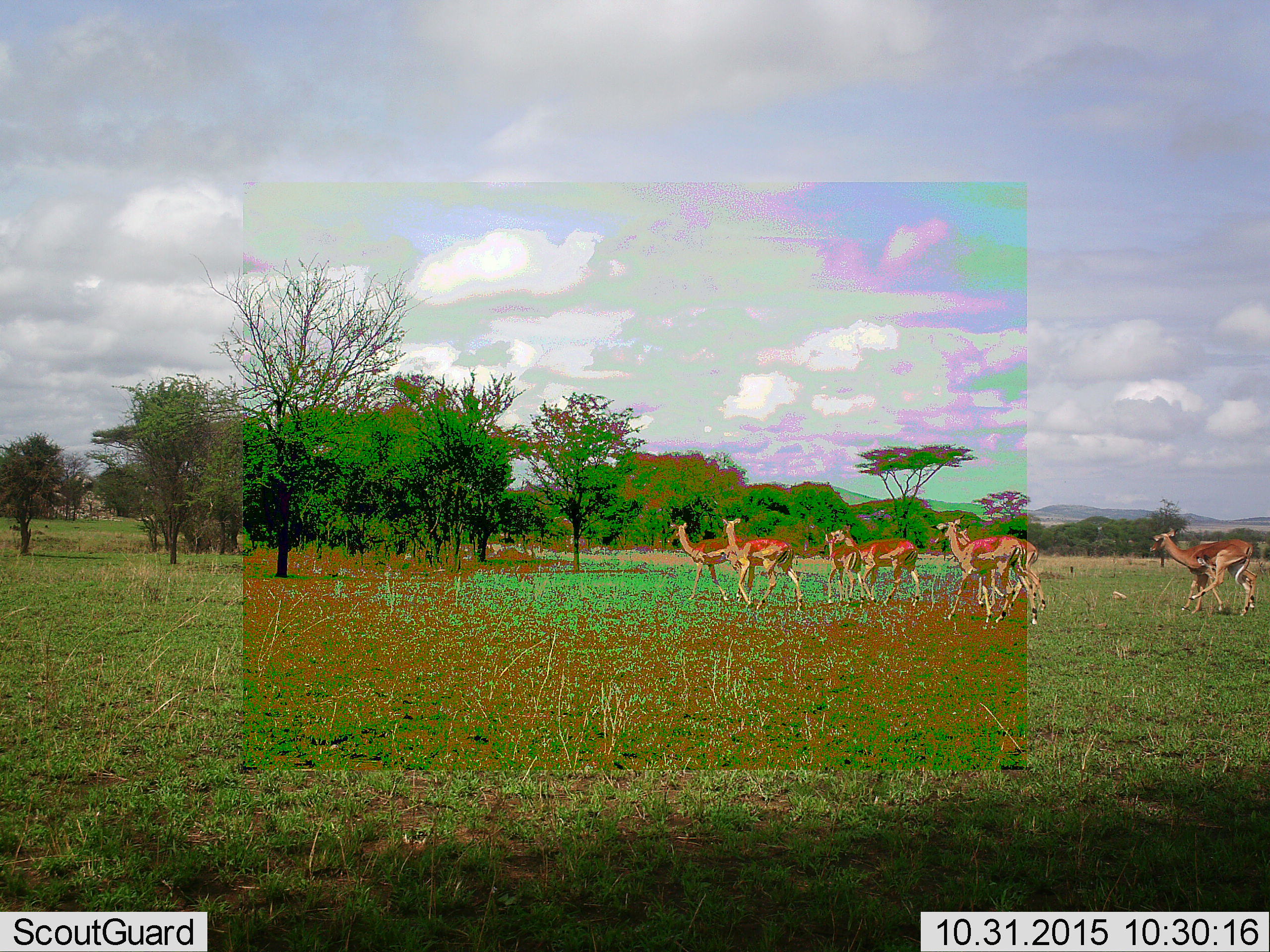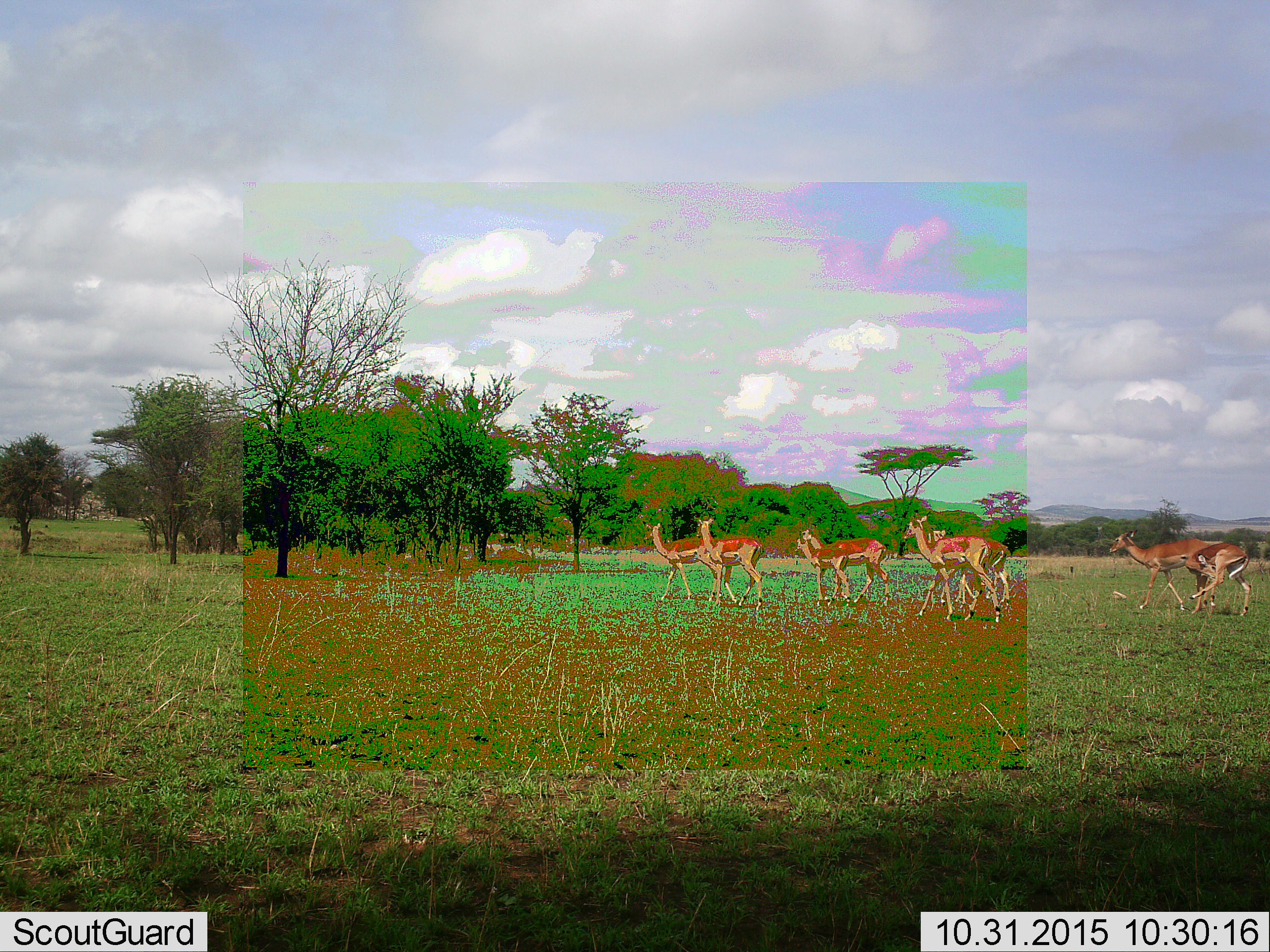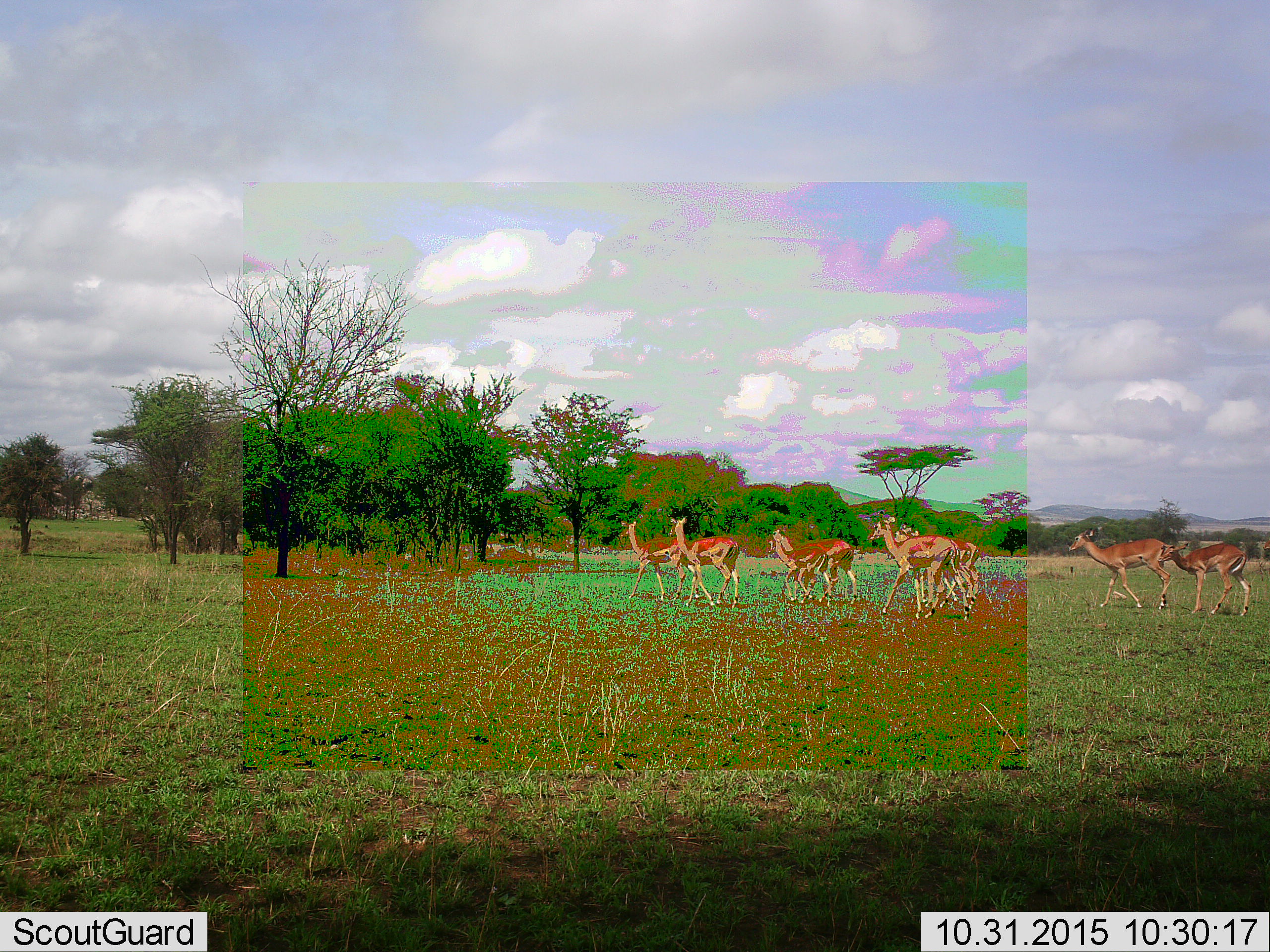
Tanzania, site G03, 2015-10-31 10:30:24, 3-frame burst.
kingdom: Animalia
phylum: Chordata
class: Mammalia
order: Artiodactyla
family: Bovidae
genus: Aepyceros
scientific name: Aepyceros melampus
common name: impala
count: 8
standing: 9%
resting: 0%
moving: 100%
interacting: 0%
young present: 36%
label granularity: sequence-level